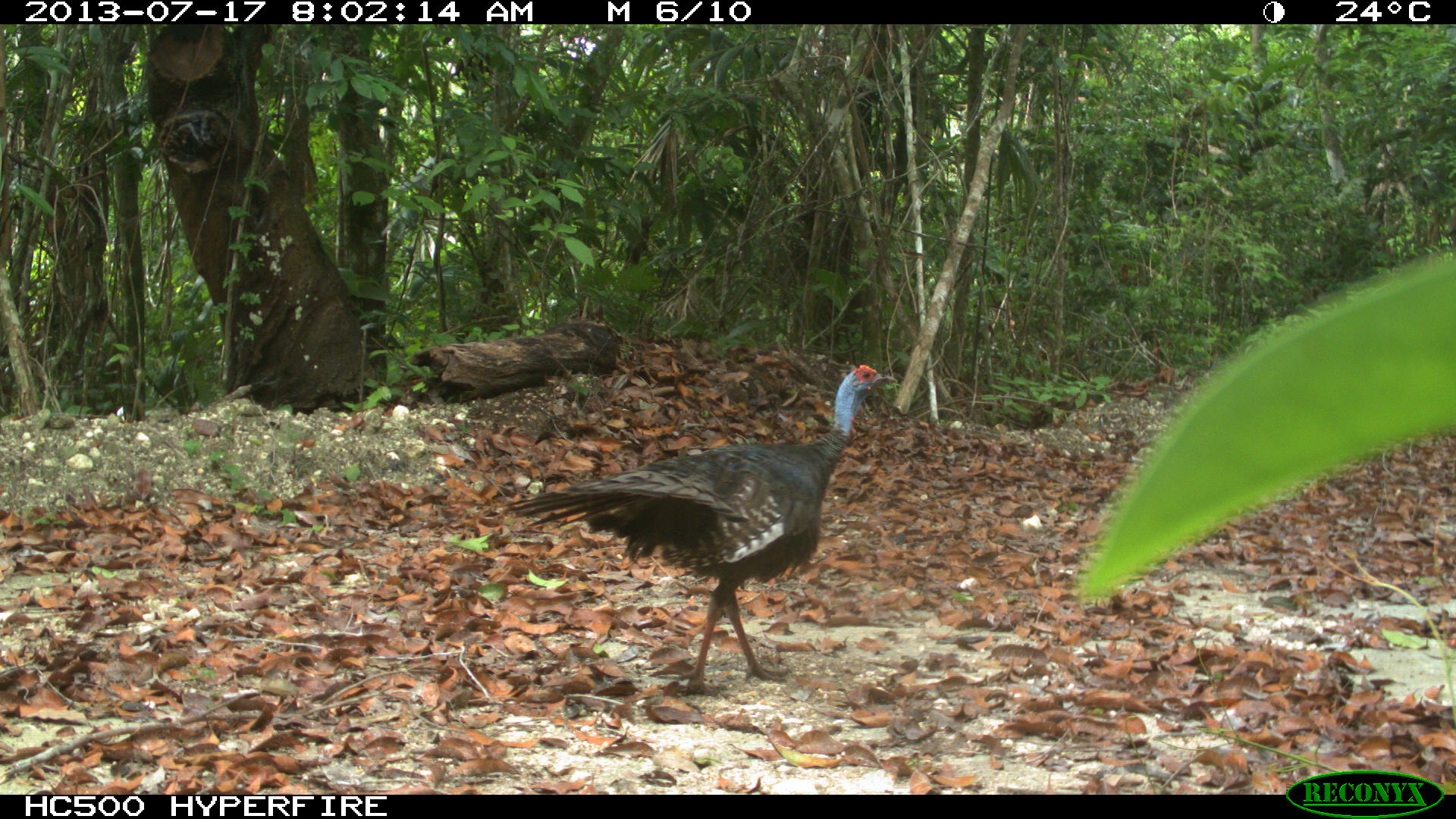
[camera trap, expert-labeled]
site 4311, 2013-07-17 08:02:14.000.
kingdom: Animalia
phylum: Chordata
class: Aves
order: Galliformes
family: Phasianidae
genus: Meleagris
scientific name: Meleagris ocellata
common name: ocellated turkey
Meleagris ocellata (ocellated turkey), count 2.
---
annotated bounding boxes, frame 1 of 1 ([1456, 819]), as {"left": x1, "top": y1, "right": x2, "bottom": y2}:
meleagris ocellata: {"left": 506, "top": 361, "right": 895, "bottom": 691}